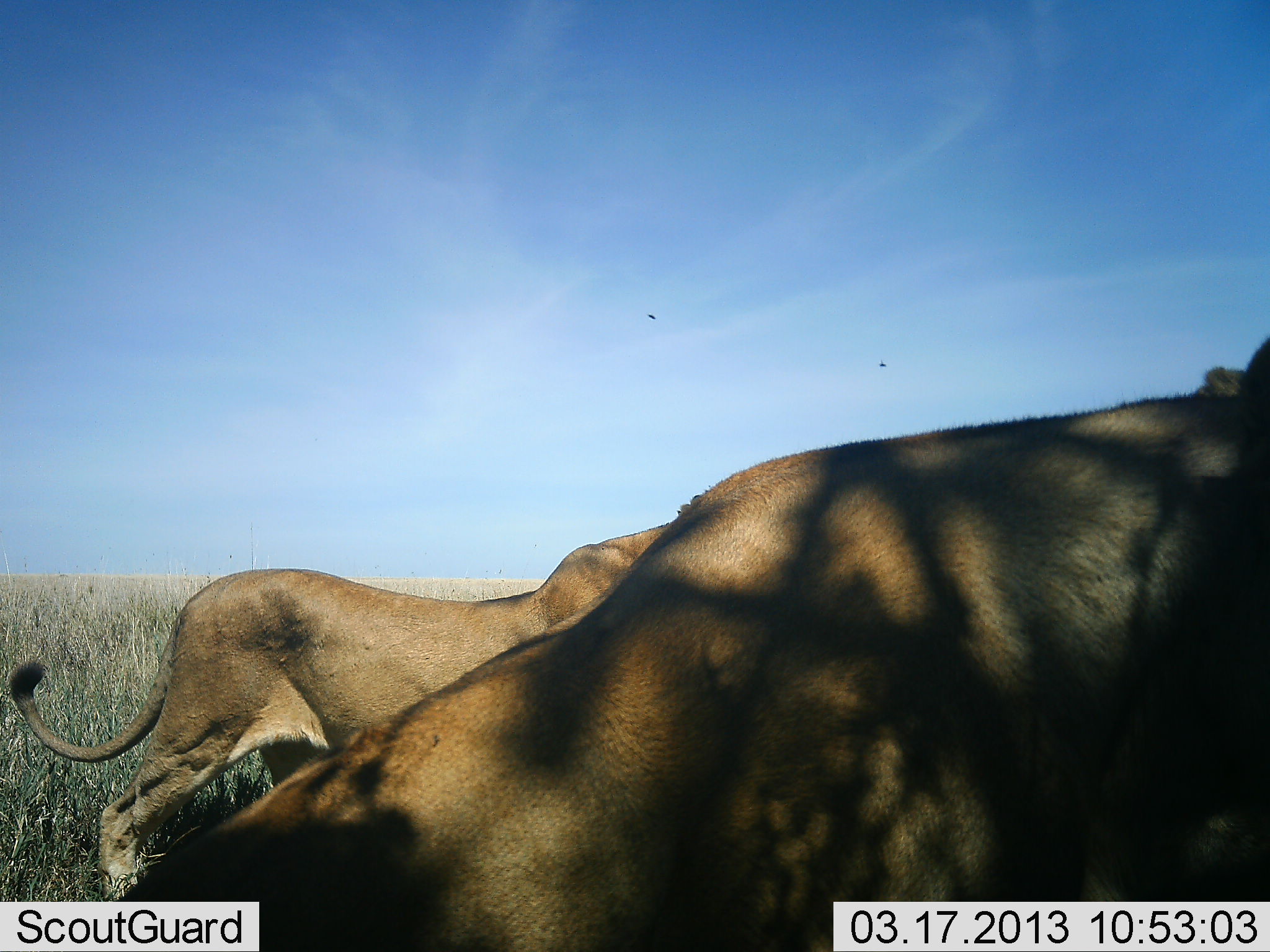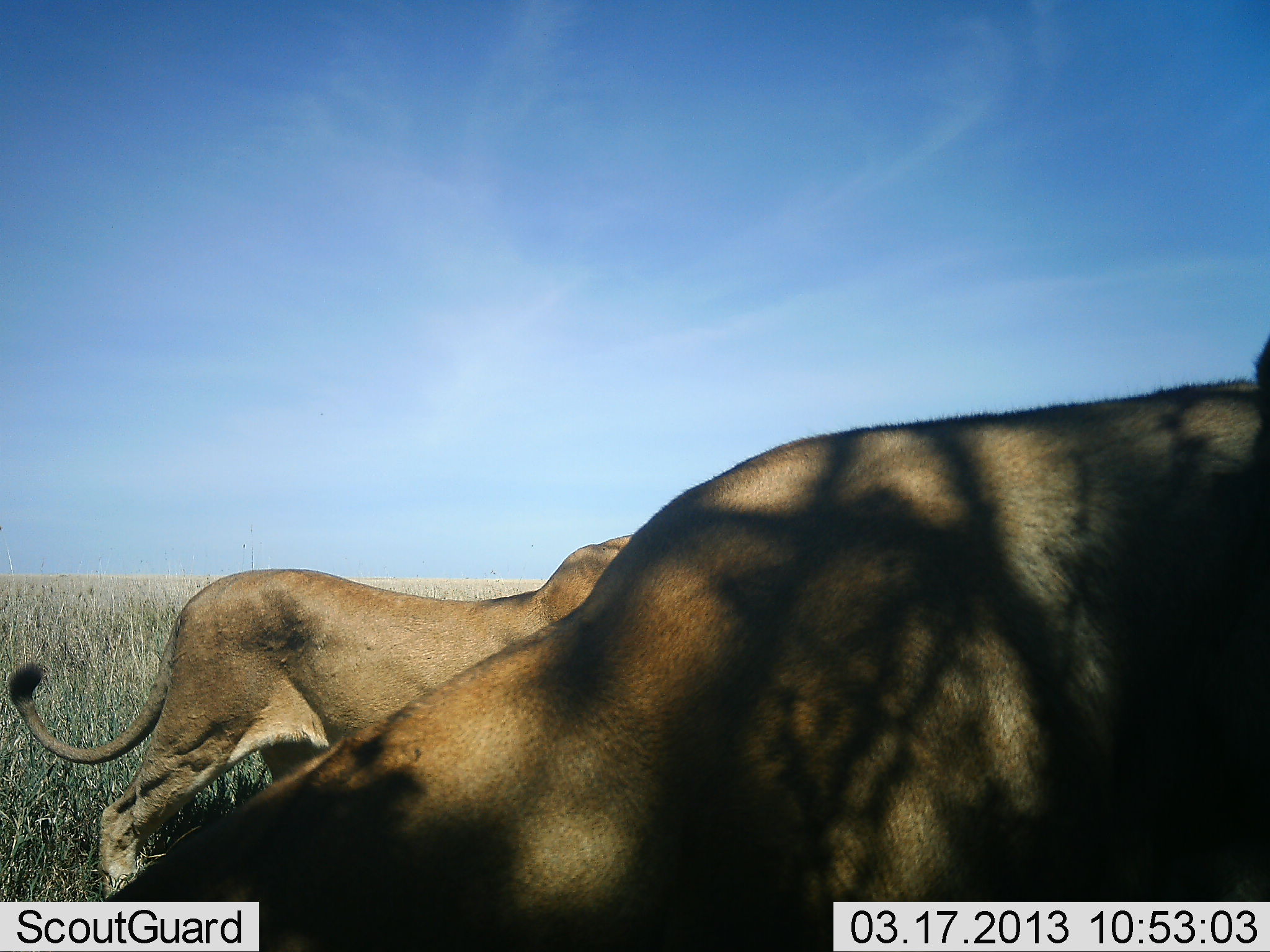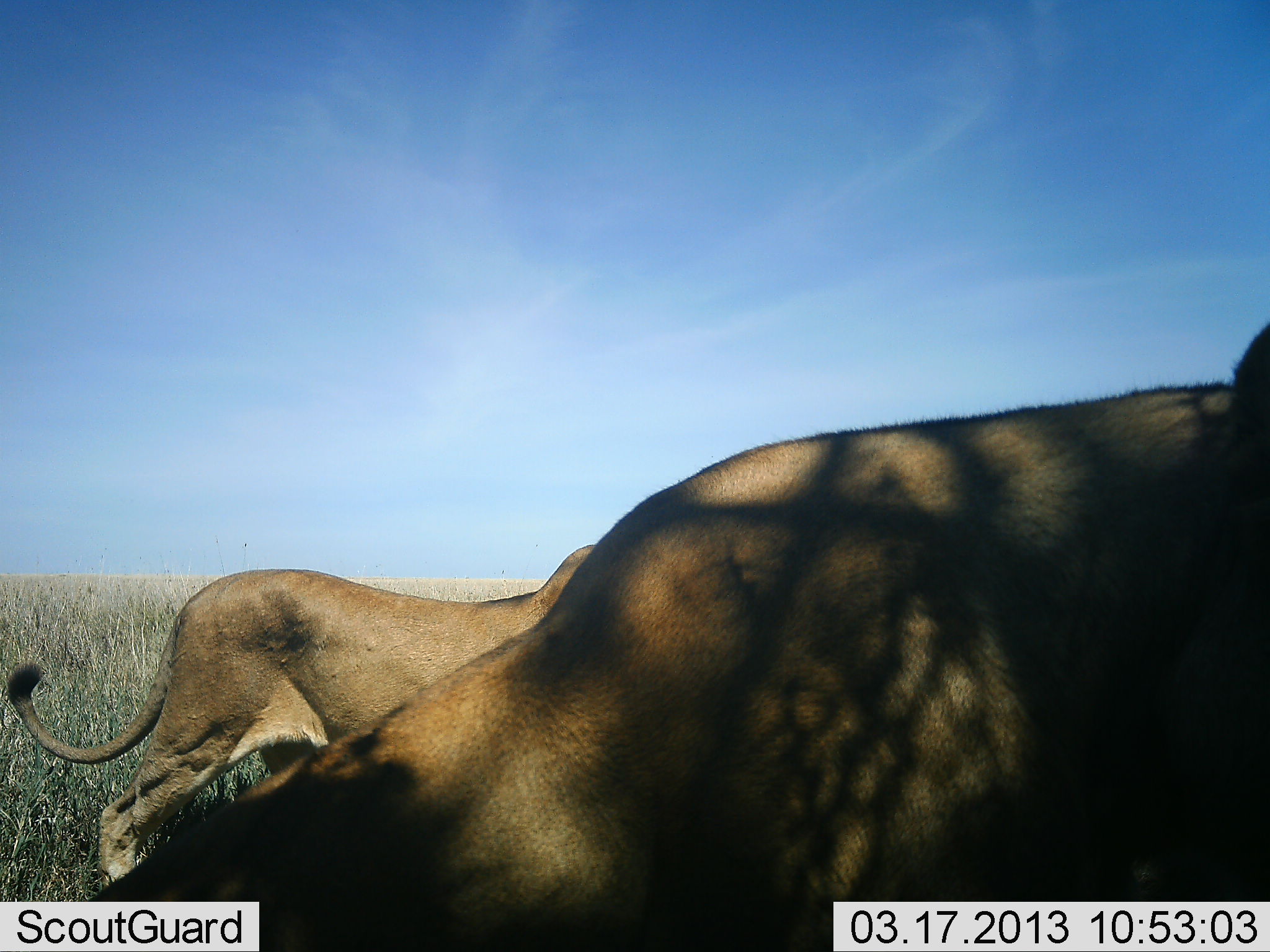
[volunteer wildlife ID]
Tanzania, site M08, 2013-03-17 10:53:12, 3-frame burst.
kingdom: Animalia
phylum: Chordata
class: Mammalia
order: Carnivora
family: Felidae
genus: Panthera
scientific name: Panthera leo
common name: lion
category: lionfemale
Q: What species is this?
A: Lionfemale (lion) (Panthera leo).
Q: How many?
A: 2.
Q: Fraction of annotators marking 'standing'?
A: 76%.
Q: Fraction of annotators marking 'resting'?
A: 24%.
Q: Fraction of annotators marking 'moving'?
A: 33%.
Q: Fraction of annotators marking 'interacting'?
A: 0%.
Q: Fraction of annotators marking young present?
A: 0%.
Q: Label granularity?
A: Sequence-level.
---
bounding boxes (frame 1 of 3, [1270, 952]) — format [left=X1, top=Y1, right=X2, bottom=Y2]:
animal: [left=104, top=333, right=1270, bottom=952]; [left=8, top=516, right=678, bottom=899]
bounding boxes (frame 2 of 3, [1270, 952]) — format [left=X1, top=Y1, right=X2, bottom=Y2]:
animal: [left=100, top=338, right=1269, bottom=952]; [left=6, top=533, right=637, bottom=901]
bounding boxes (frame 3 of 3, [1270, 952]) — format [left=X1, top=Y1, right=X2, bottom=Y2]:
animal: [left=87, top=317, right=1270, bottom=952]; [left=5, top=541, right=598, bottom=891]